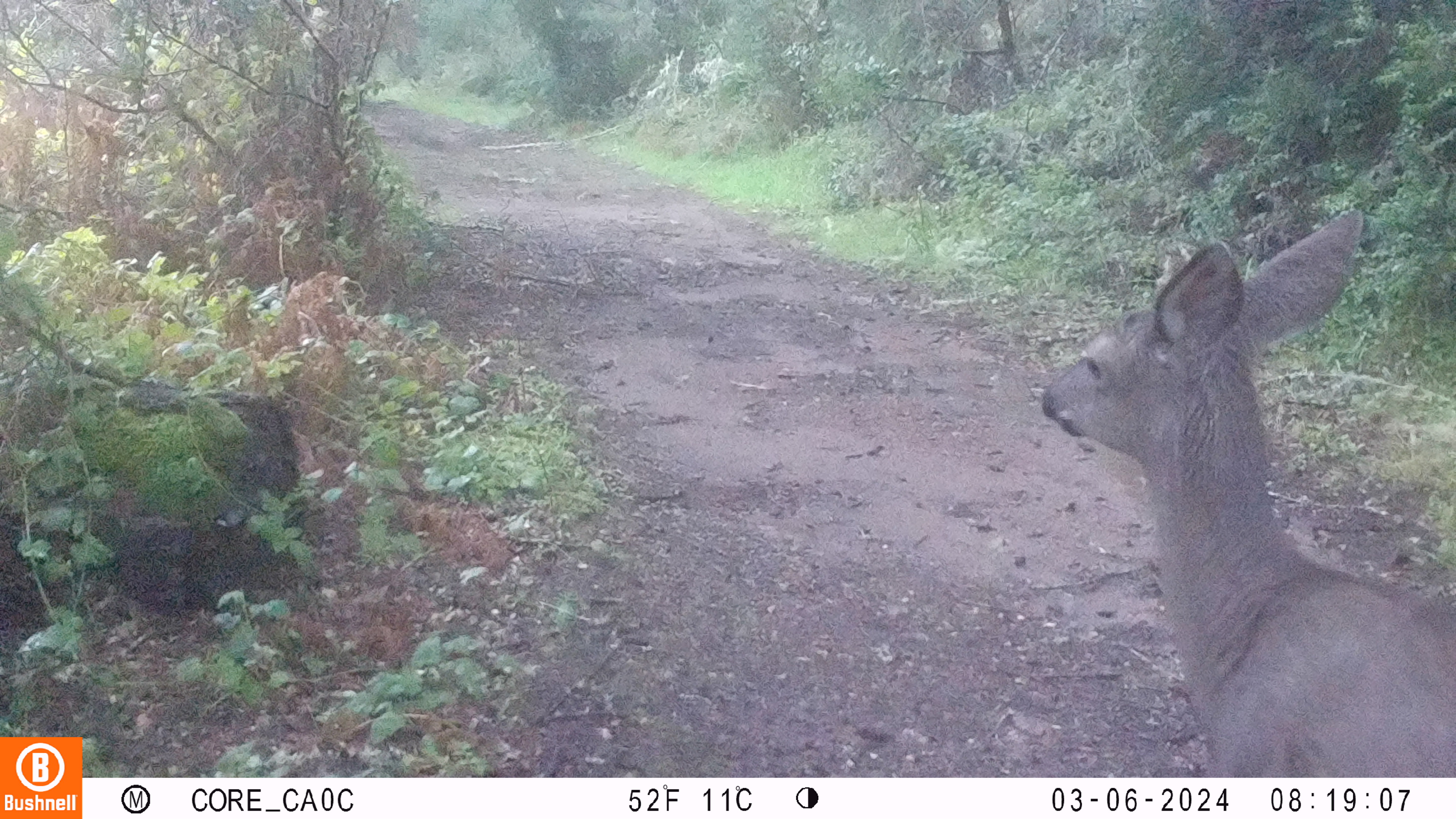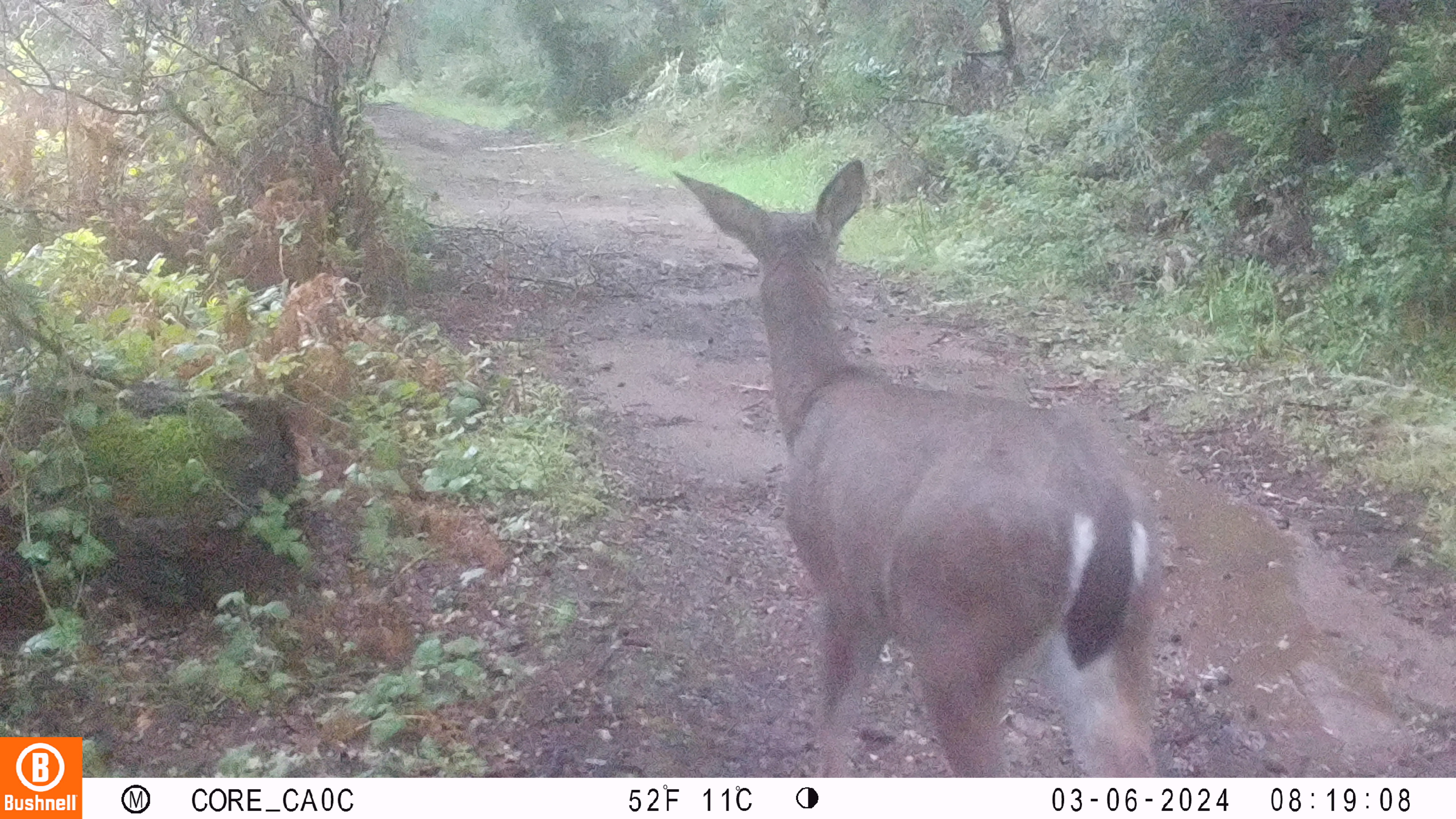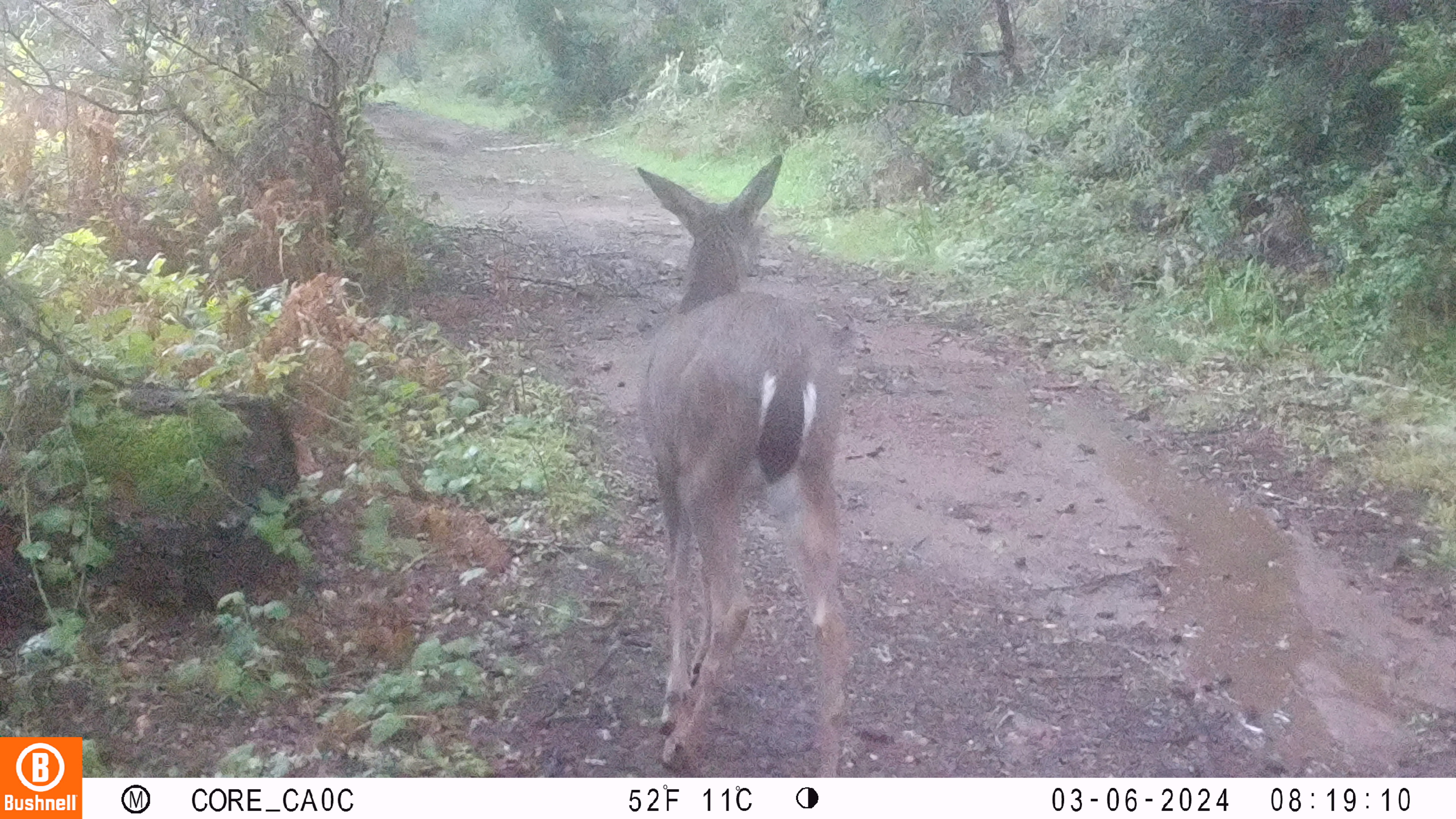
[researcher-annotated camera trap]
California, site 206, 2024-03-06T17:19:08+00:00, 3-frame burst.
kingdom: Animalia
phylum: Chordata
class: Mammalia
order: Artiodactyla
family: Cervidae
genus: Odocoileus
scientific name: Odocoileus hemionus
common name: mule deer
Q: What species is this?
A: Mule deer (Odocoileus hemionus).